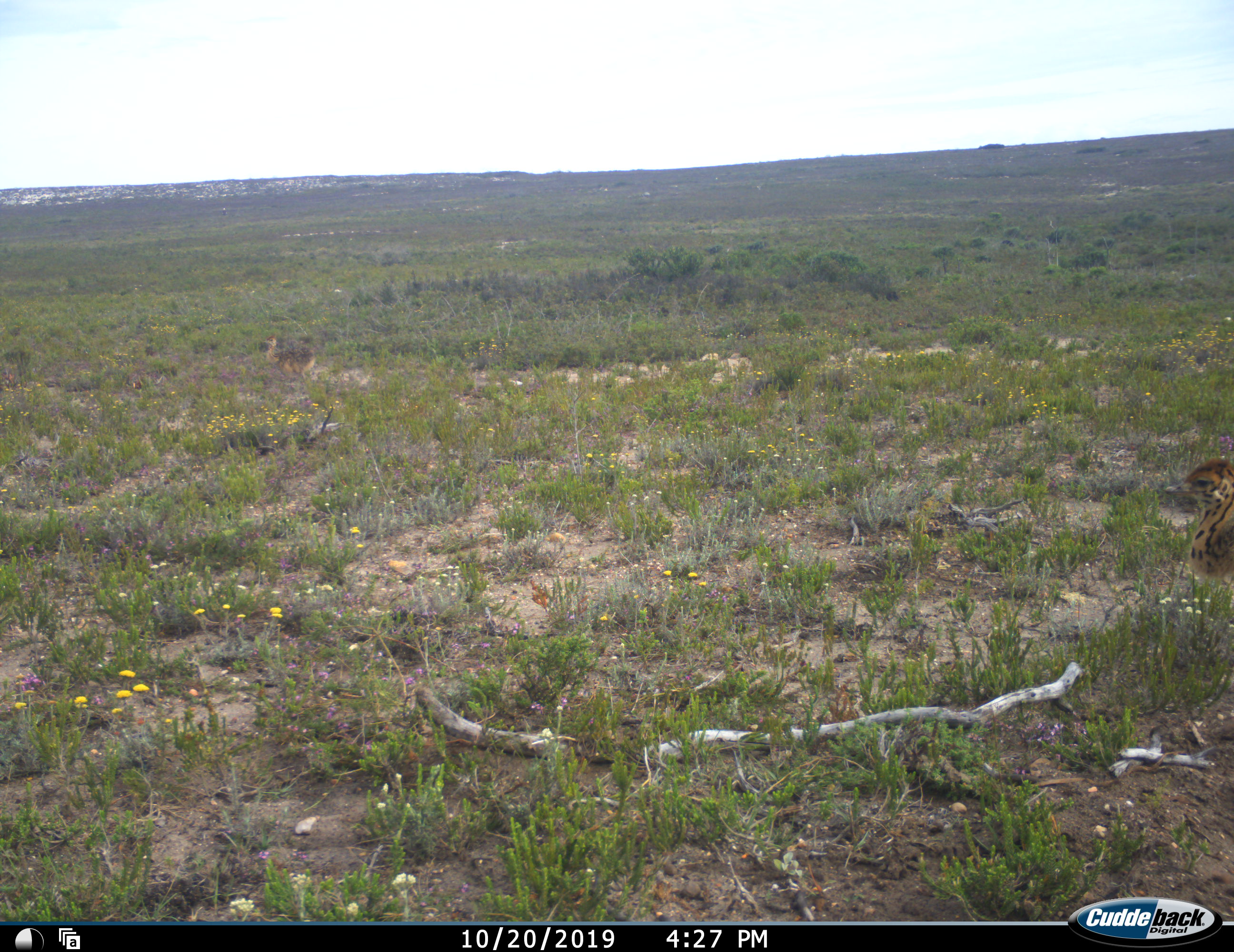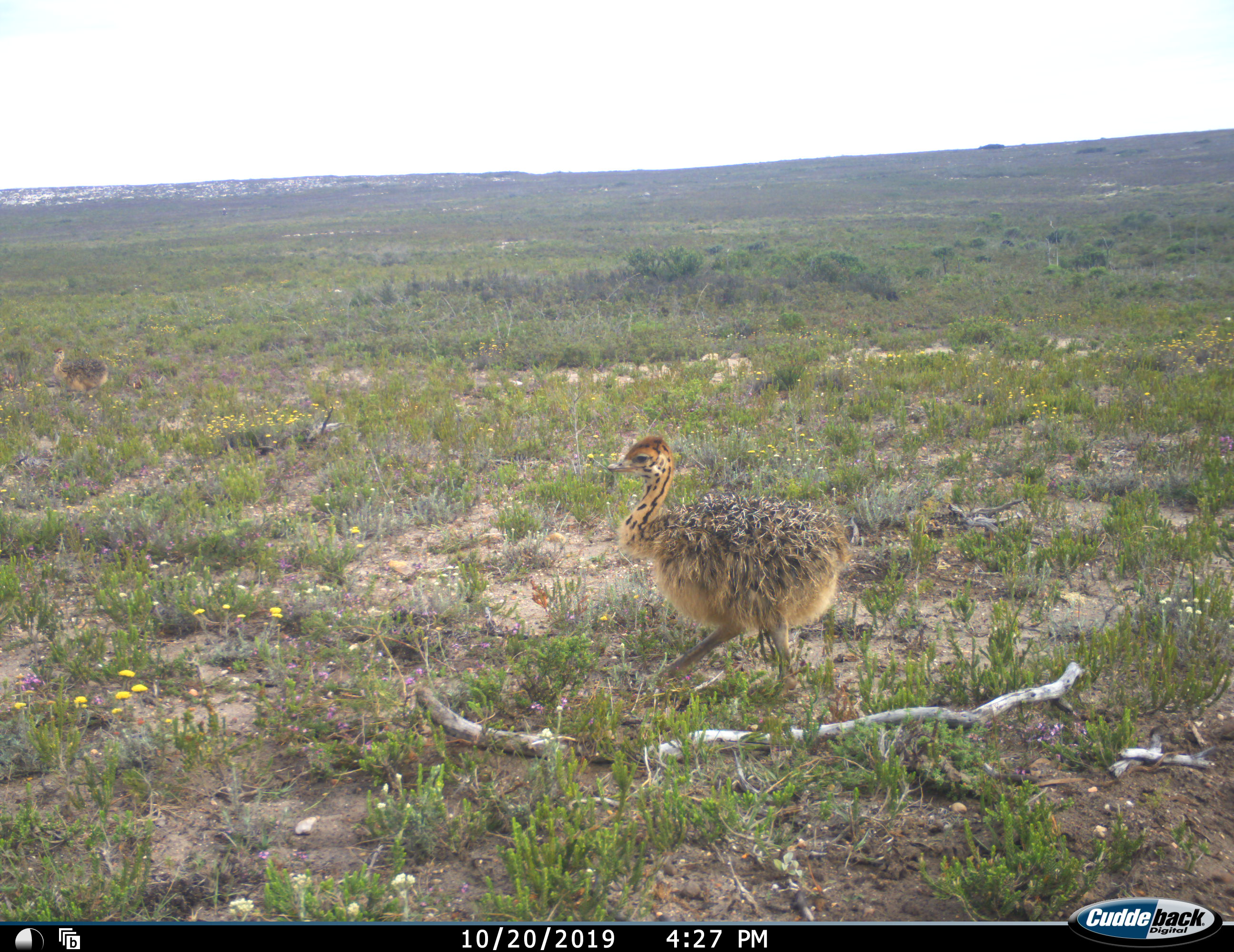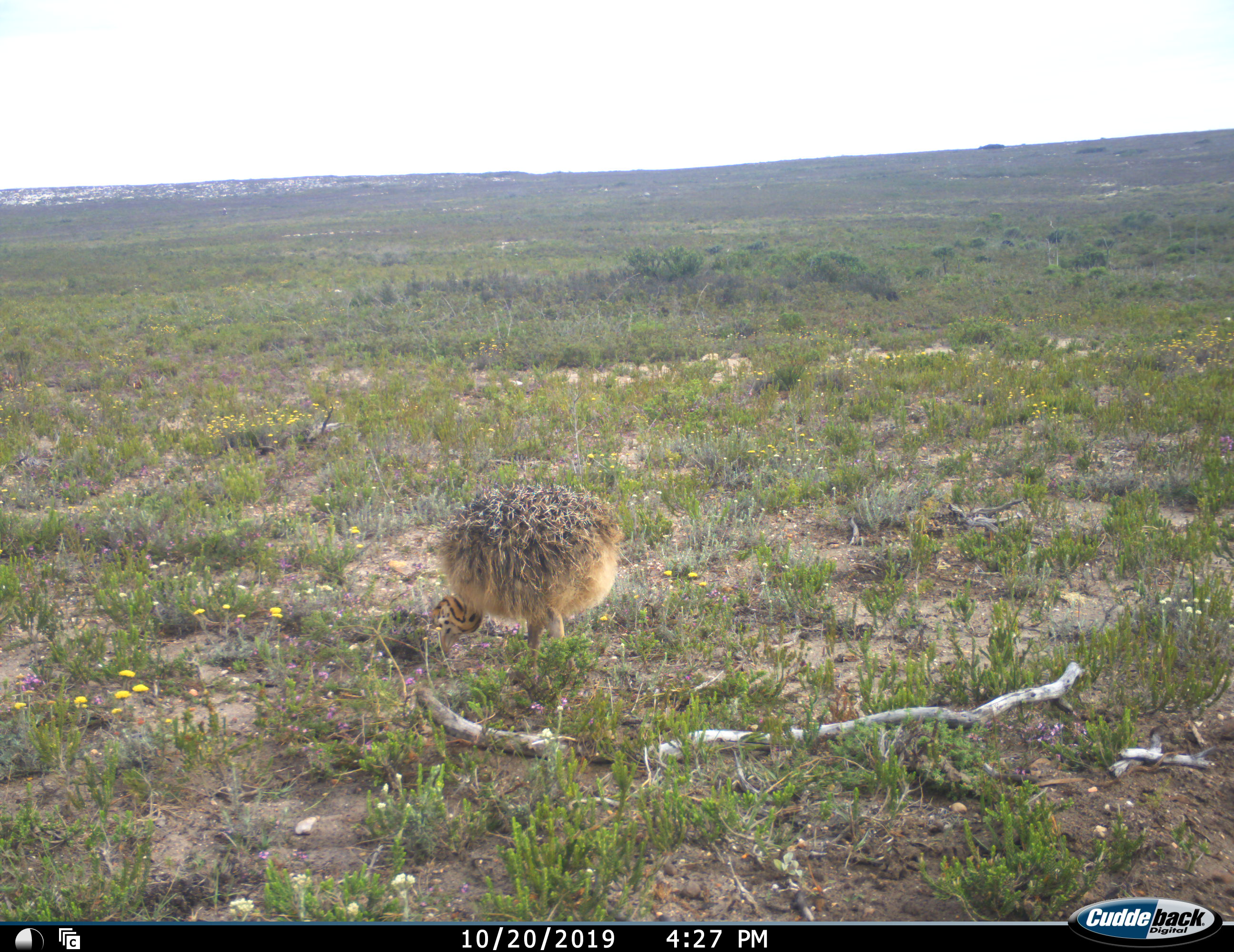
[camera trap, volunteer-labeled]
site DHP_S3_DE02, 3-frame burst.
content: unidentified animal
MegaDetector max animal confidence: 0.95